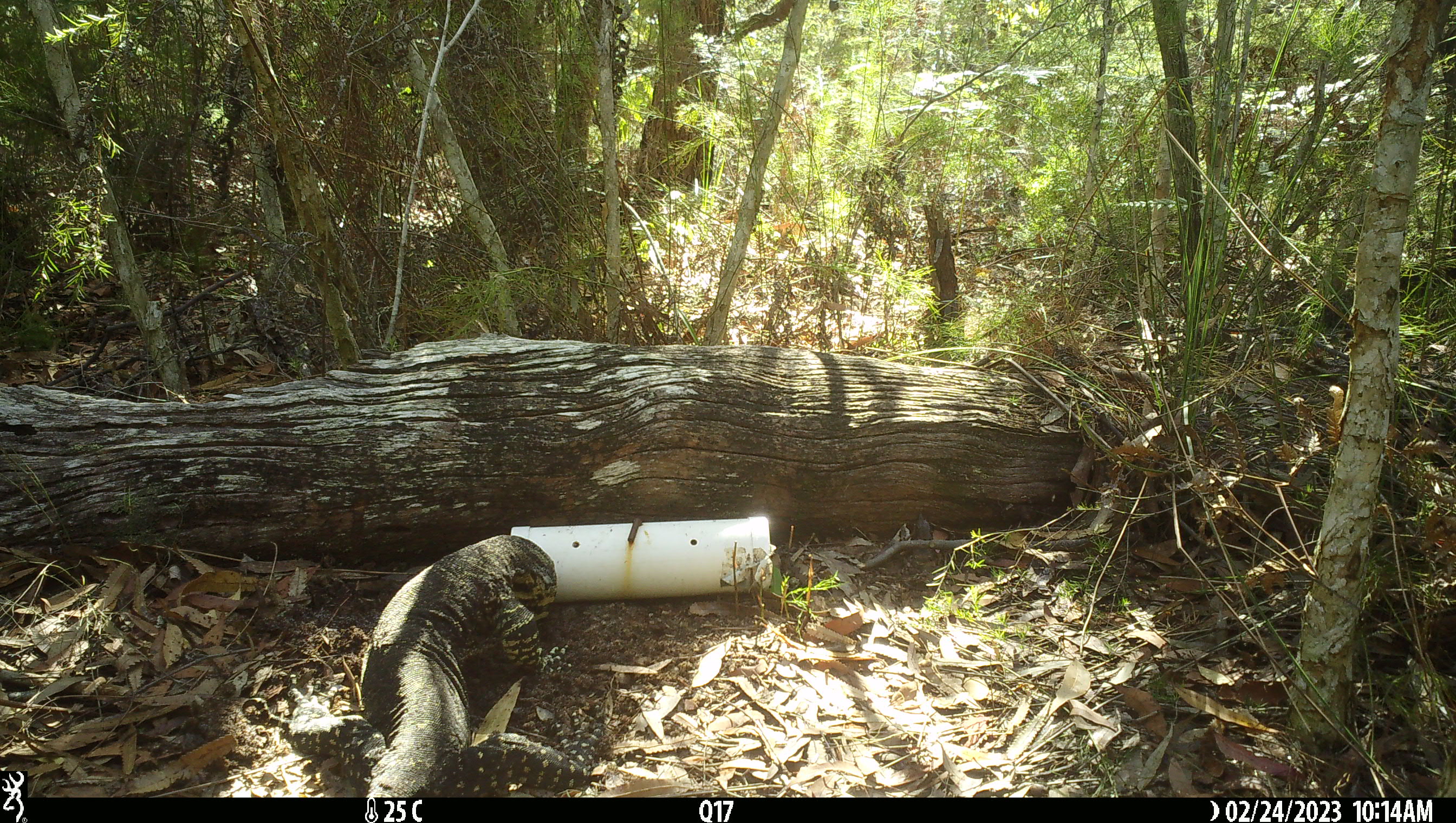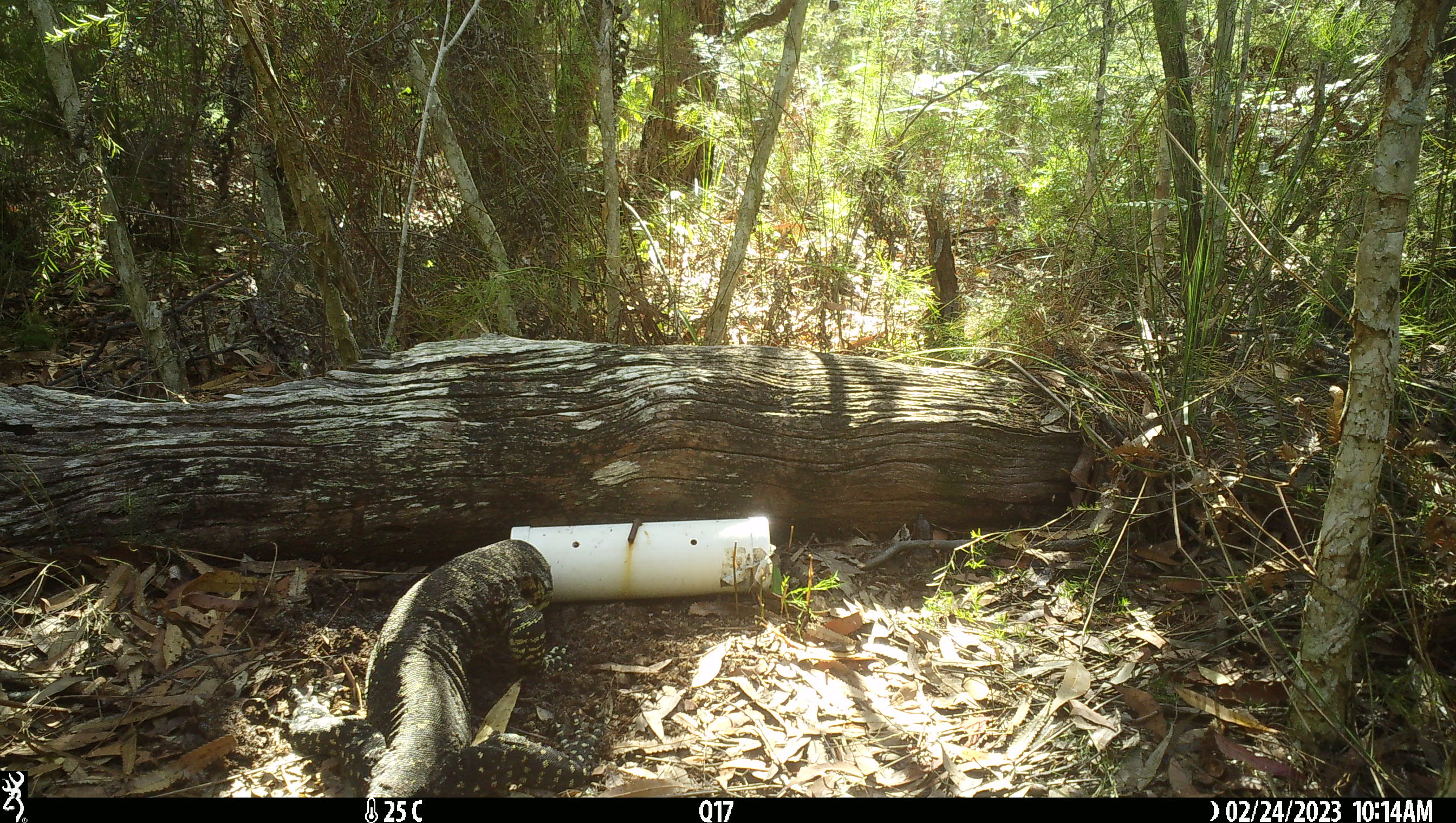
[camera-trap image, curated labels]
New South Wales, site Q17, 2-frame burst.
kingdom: Animalia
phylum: Chordata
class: Reptilia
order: Squamata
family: Varanidae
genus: Varanus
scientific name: Varanus varius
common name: lace monitor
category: goanna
Goanna (lace monitor) (Varanus varius).